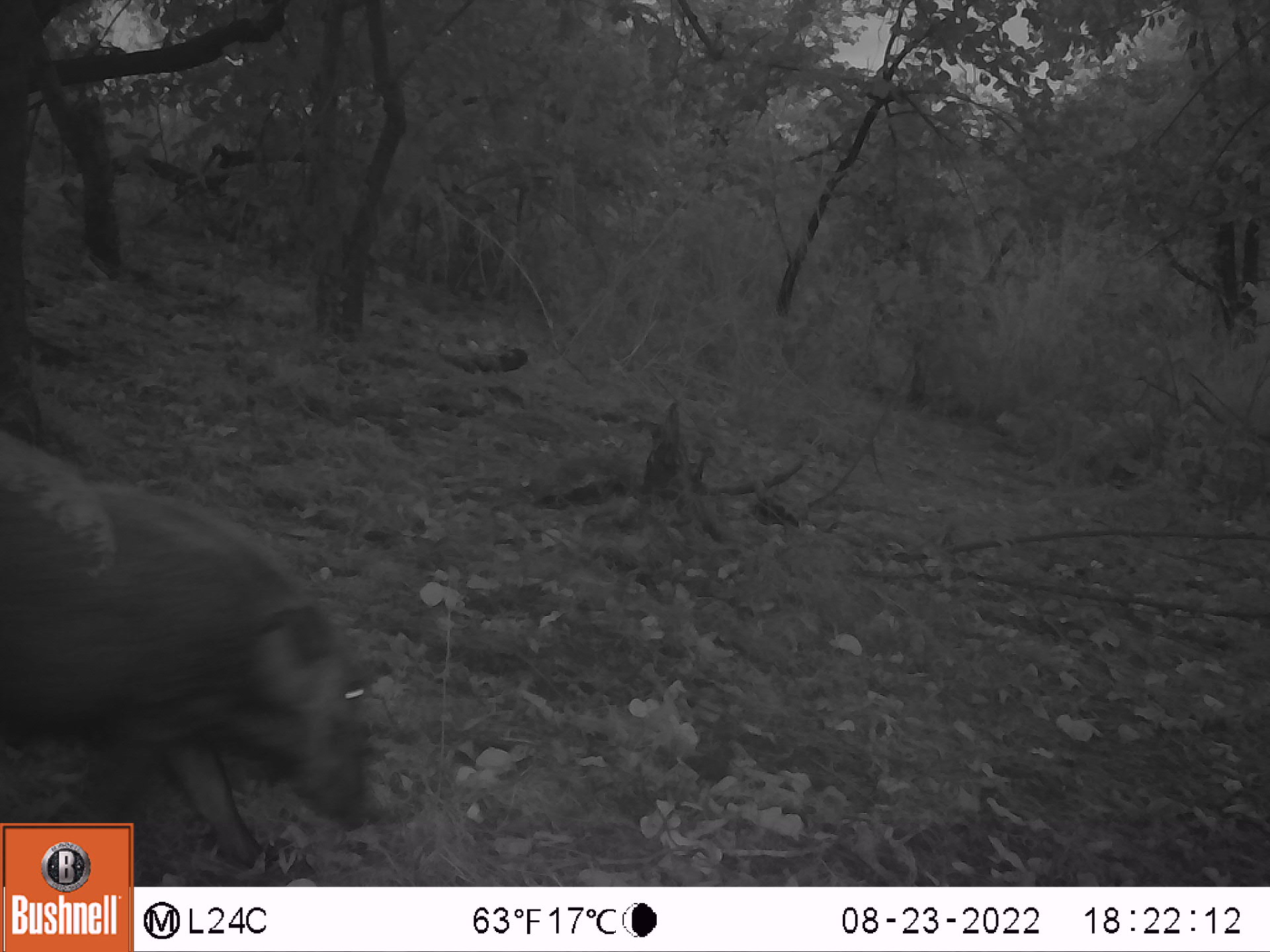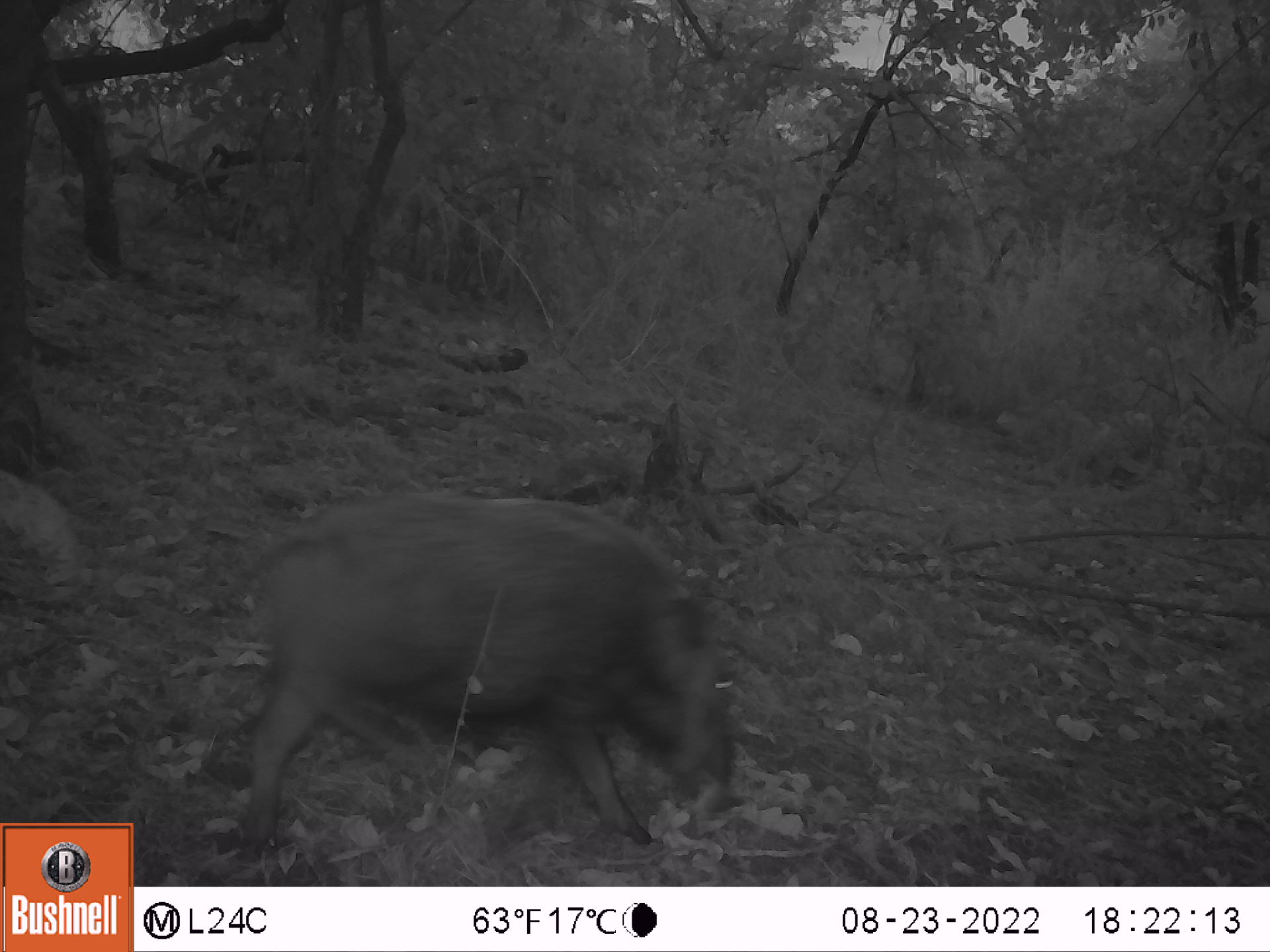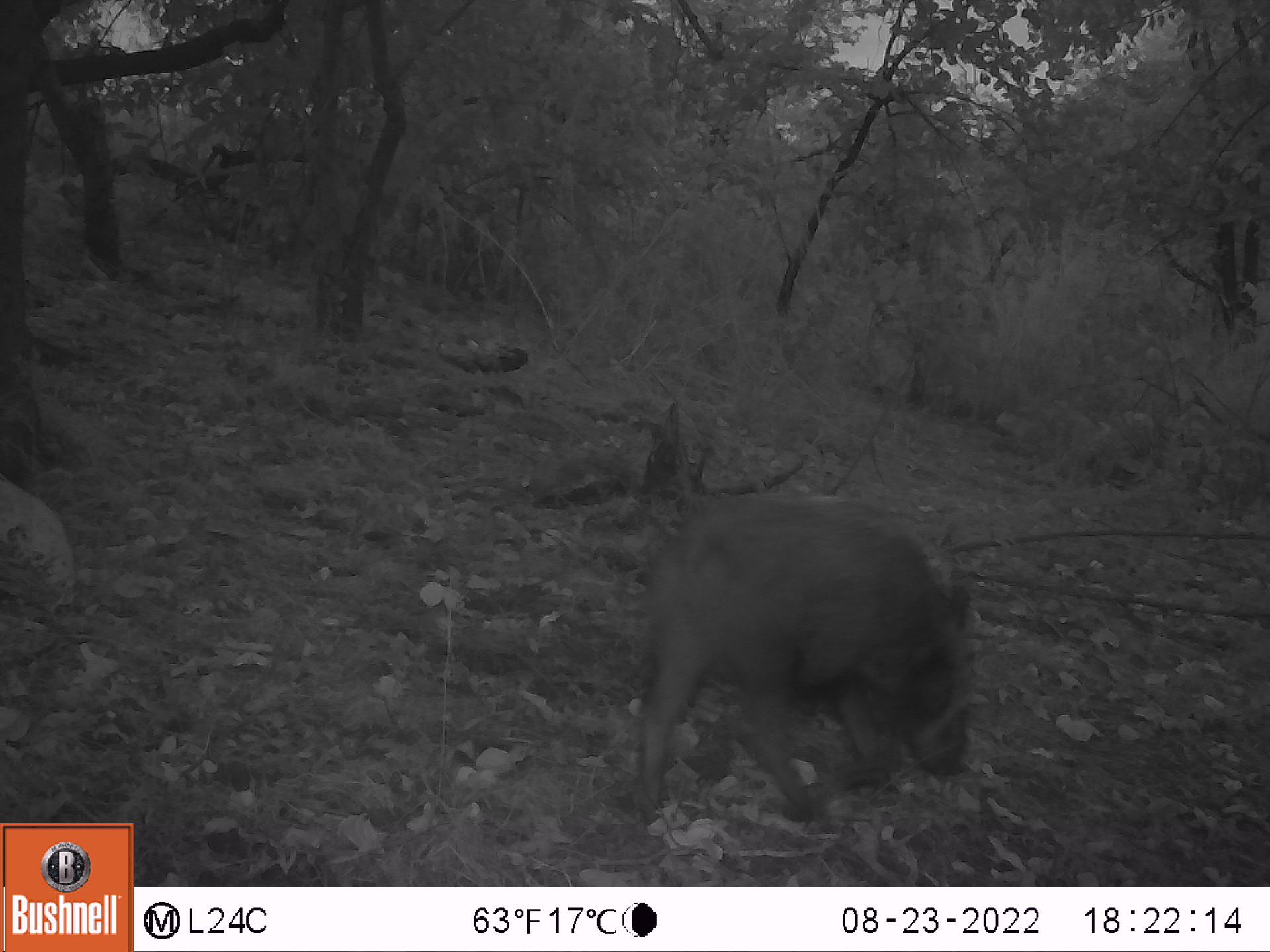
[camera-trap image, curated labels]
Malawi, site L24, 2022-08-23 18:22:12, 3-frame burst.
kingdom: Animalia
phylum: Chordata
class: Mammalia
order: Artiodactyla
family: Suidae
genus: Potamochoerus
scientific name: Potamochoerus larvatus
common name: bushpig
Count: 1.